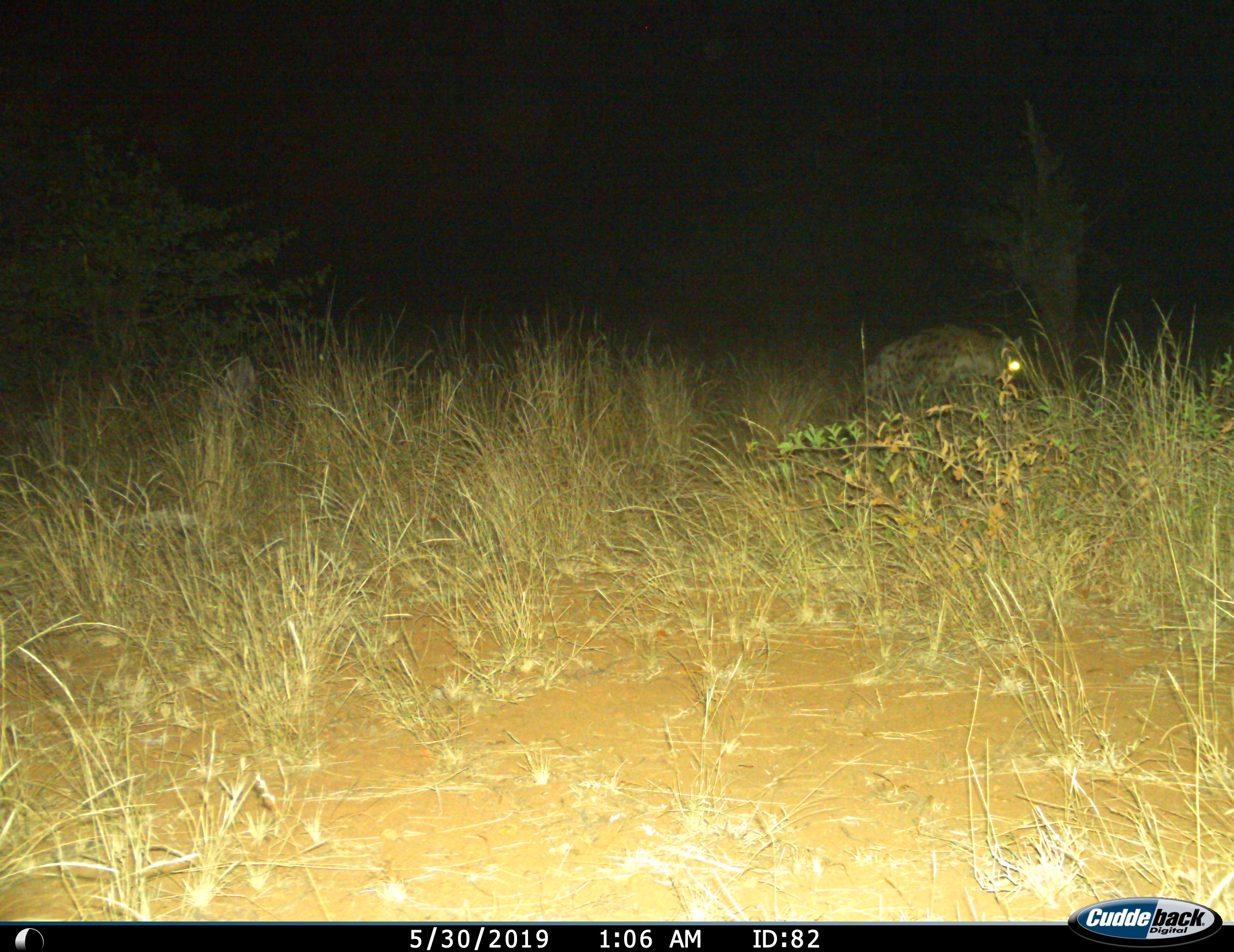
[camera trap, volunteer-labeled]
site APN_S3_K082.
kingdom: Animalia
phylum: Chordata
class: Mammalia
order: Carnivora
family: Hyaenidae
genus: Crocuta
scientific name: Crocuta crocuta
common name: spotted hyena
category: hyenaspotted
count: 1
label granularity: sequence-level